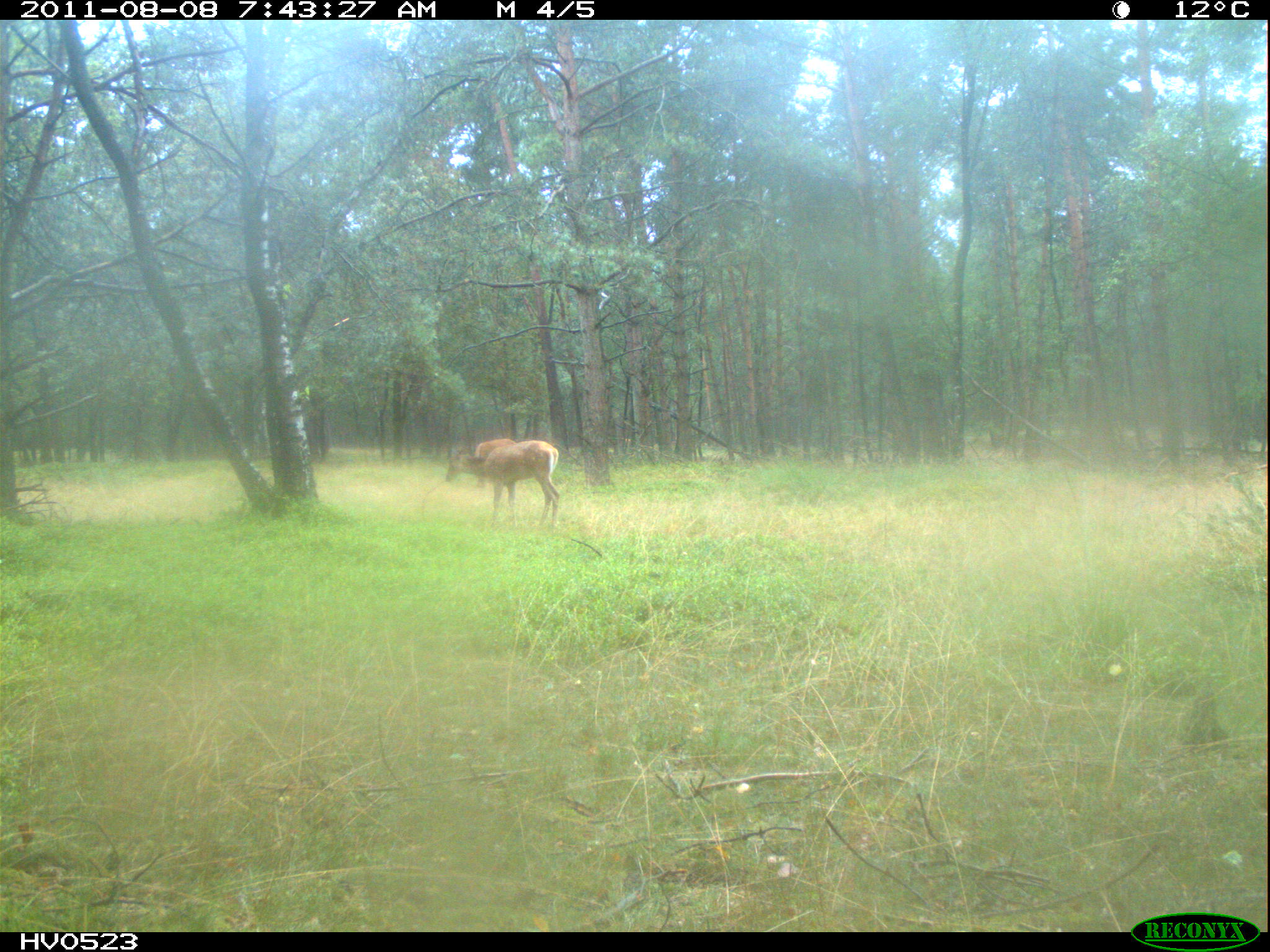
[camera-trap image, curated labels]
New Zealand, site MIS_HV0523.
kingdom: Animalia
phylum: Chordata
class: Mammalia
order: Artiodactyla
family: Cervidae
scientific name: Cervidae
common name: deer